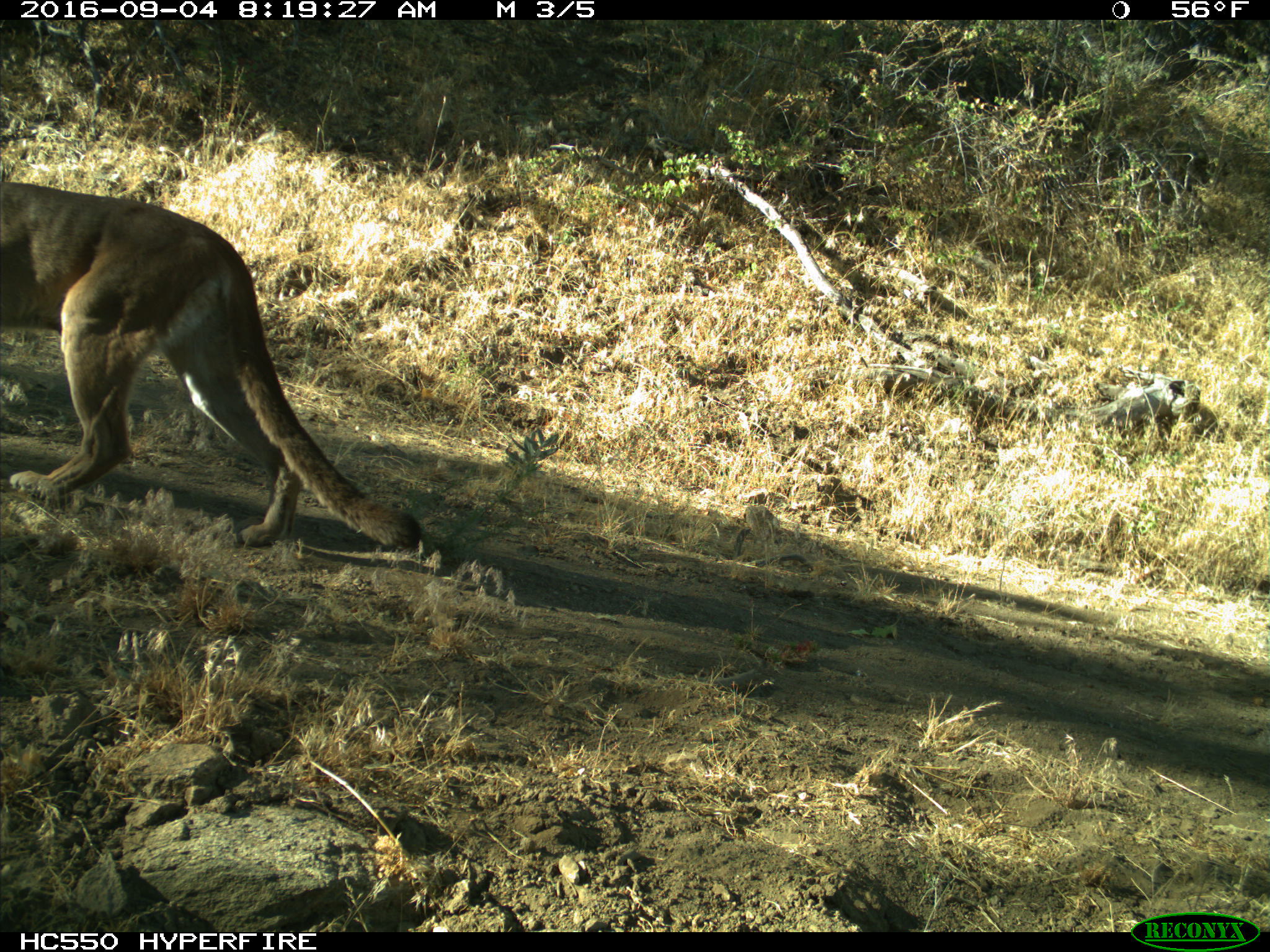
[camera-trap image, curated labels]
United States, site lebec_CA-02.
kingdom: Animalia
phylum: Chordata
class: Mammalia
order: Carnivora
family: Felidae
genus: Puma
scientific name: Puma concolor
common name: mountain lion